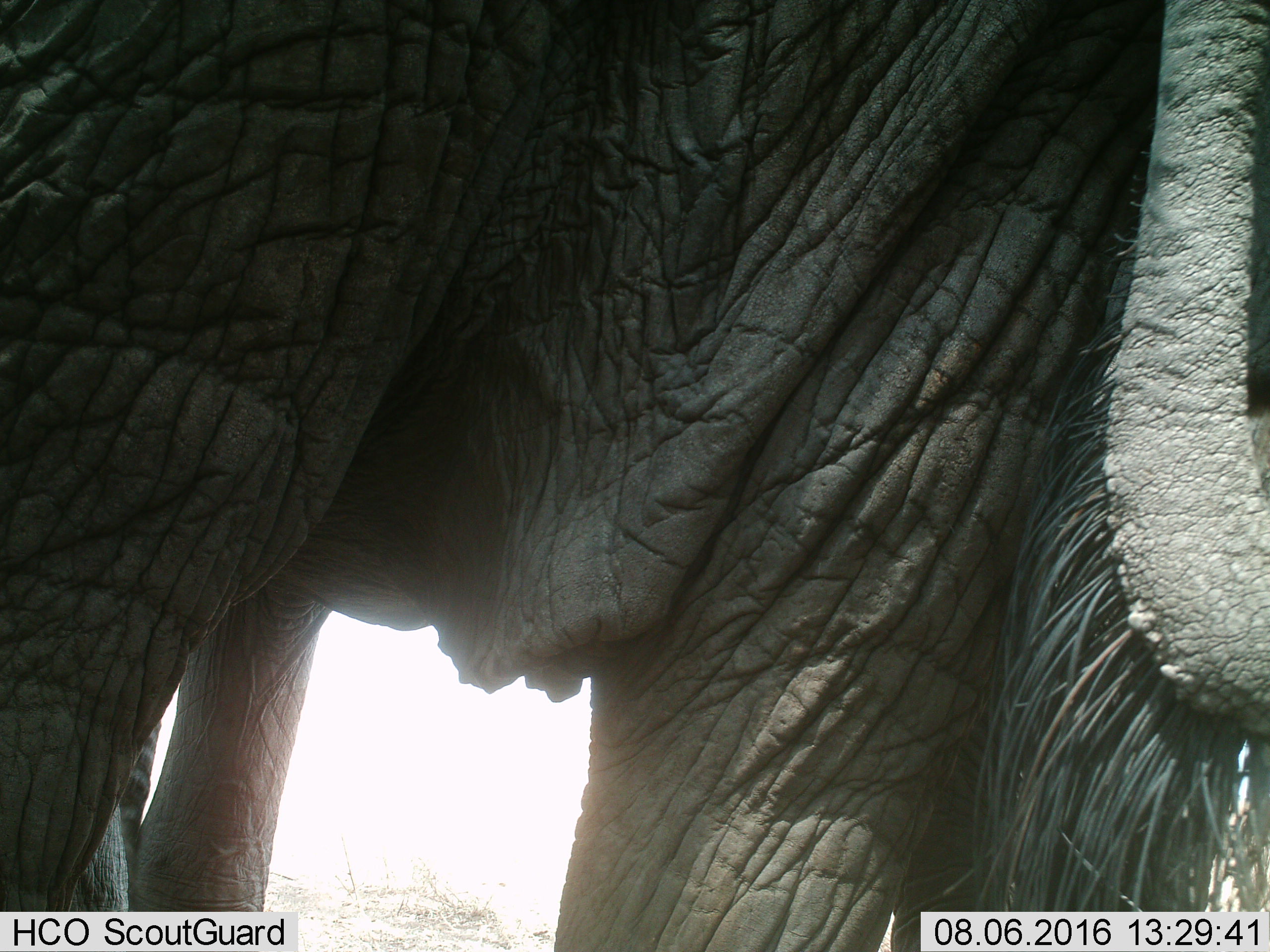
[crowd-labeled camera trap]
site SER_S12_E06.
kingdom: Animalia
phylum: Chordata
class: Mammalia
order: Proboscidea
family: Elephantidae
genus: Loxodonta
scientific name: Loxodonta africana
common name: african bush elephant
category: elephant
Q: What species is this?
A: Elephant (african bush elephant) (Loxodonta africana).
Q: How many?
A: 1.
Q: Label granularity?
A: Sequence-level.